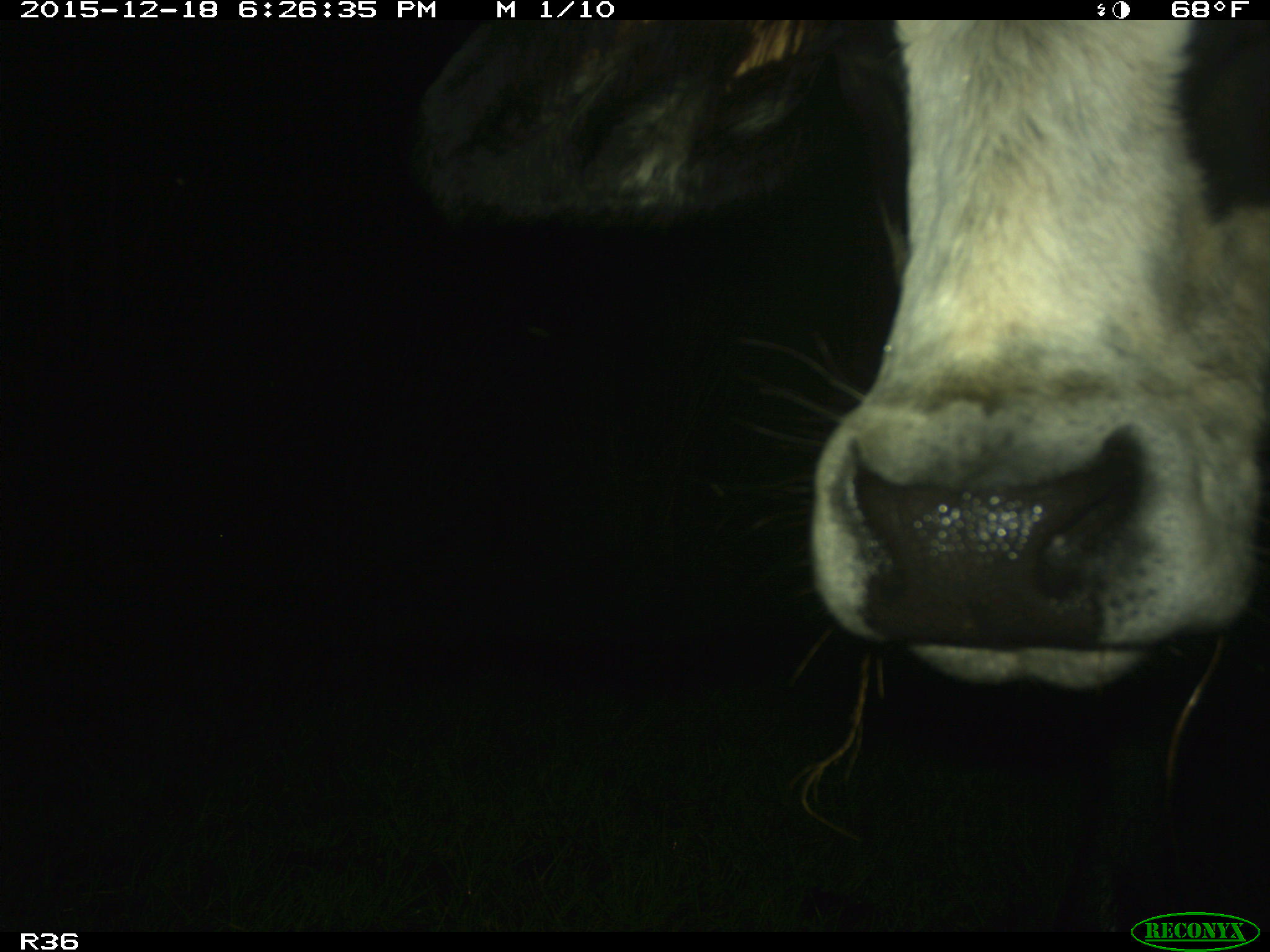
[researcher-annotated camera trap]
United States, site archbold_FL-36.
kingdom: Animalia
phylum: Chordata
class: Mammalia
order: Artiodactyla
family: Bovidae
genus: Bos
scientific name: Bos taurus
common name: domestic cow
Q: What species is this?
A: Bos taurus (domestic cow).